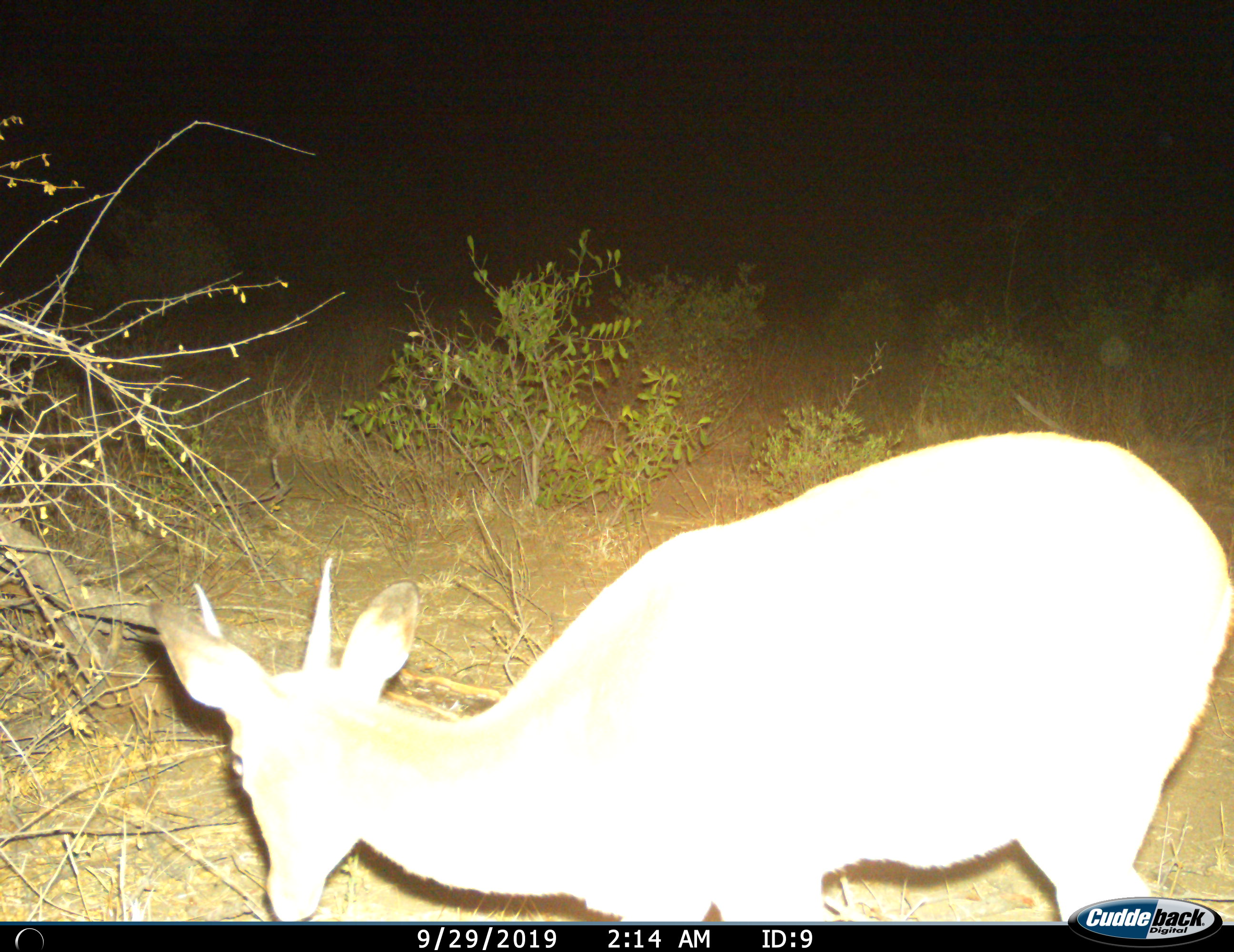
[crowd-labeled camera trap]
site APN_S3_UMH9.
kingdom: Animalia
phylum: Chordata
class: Mammalia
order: Artiodactyla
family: Bovidae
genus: Aepyceros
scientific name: Aepyceros melampus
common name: impala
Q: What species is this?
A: Impala (Aepyceros melampus).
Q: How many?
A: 1.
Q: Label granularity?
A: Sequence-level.